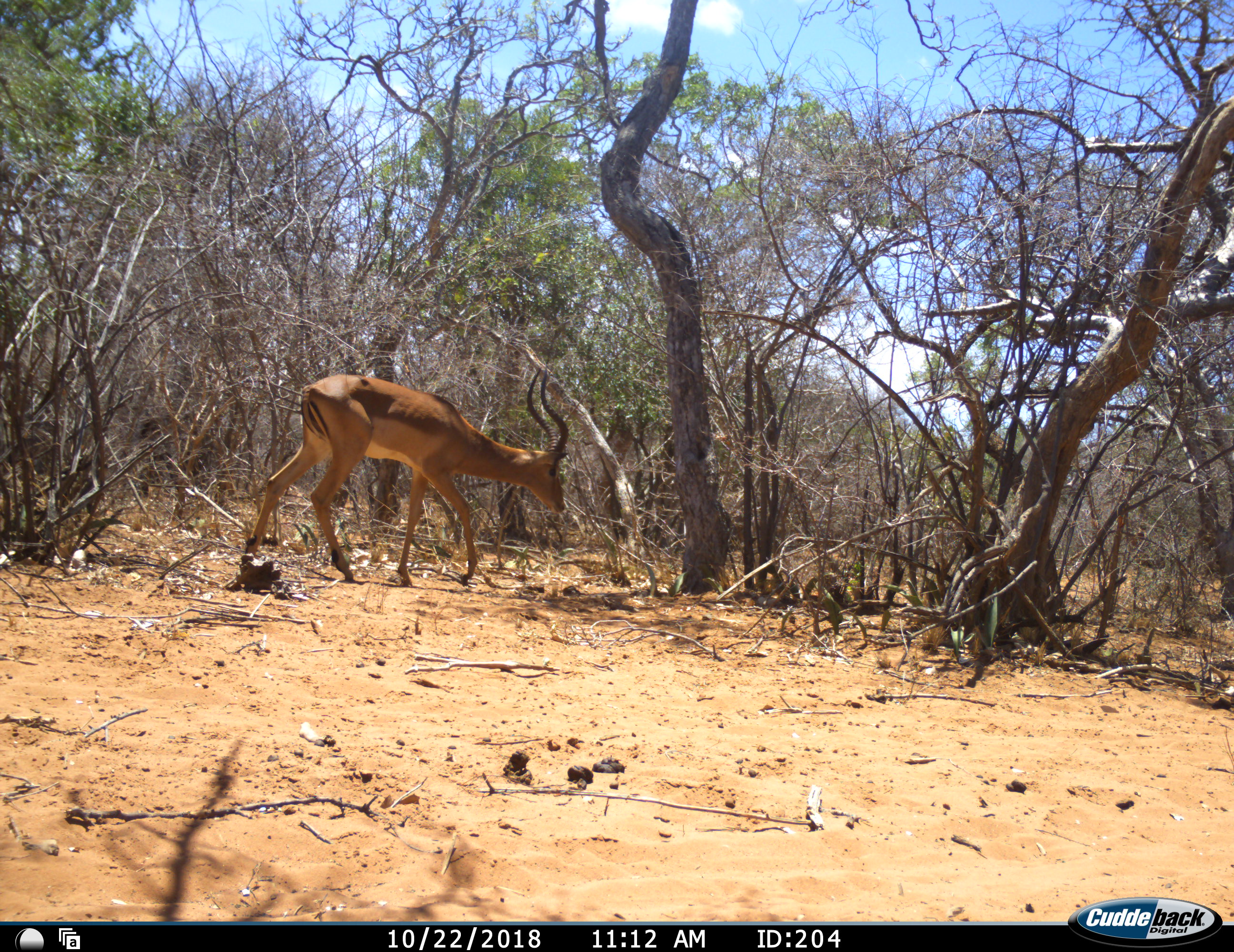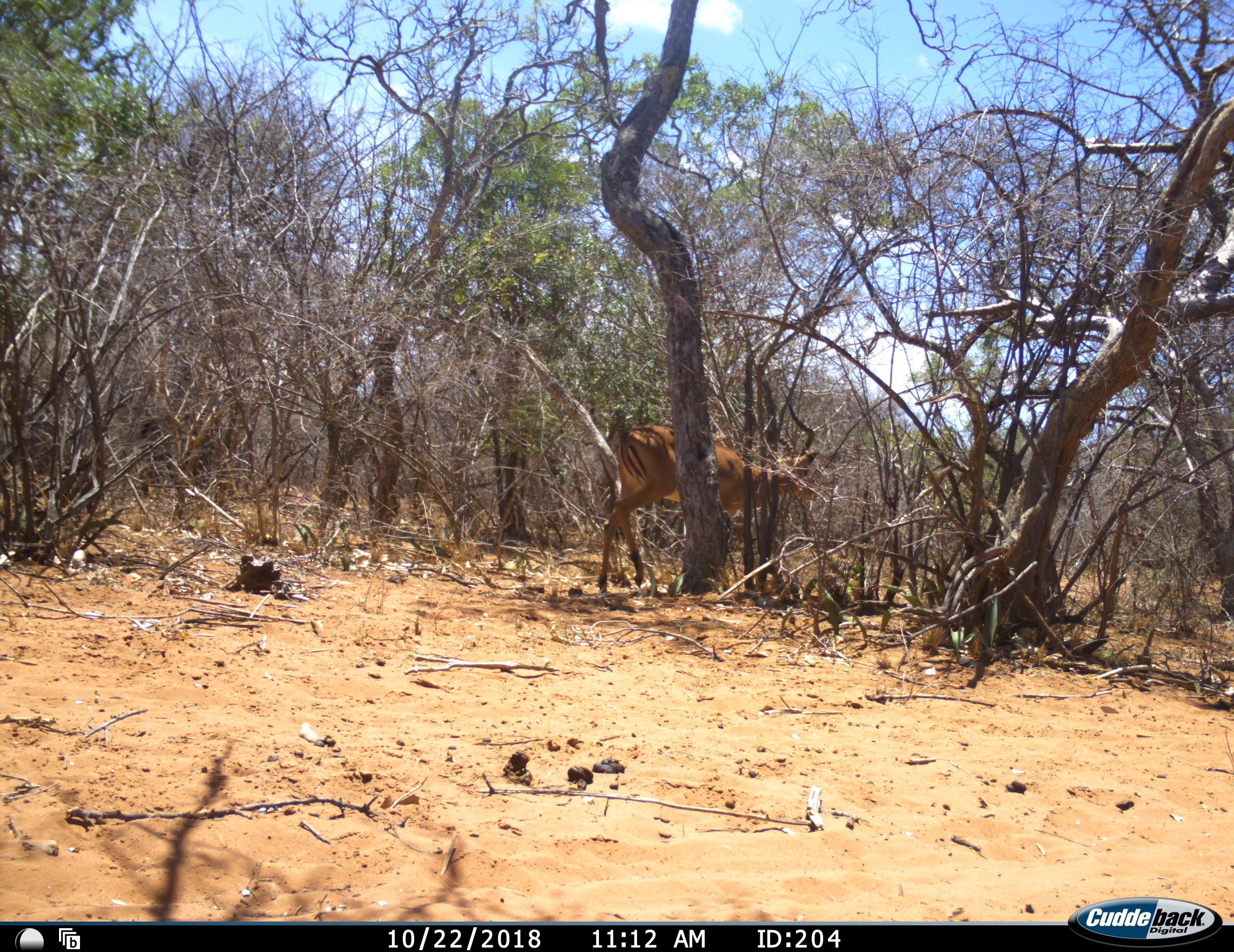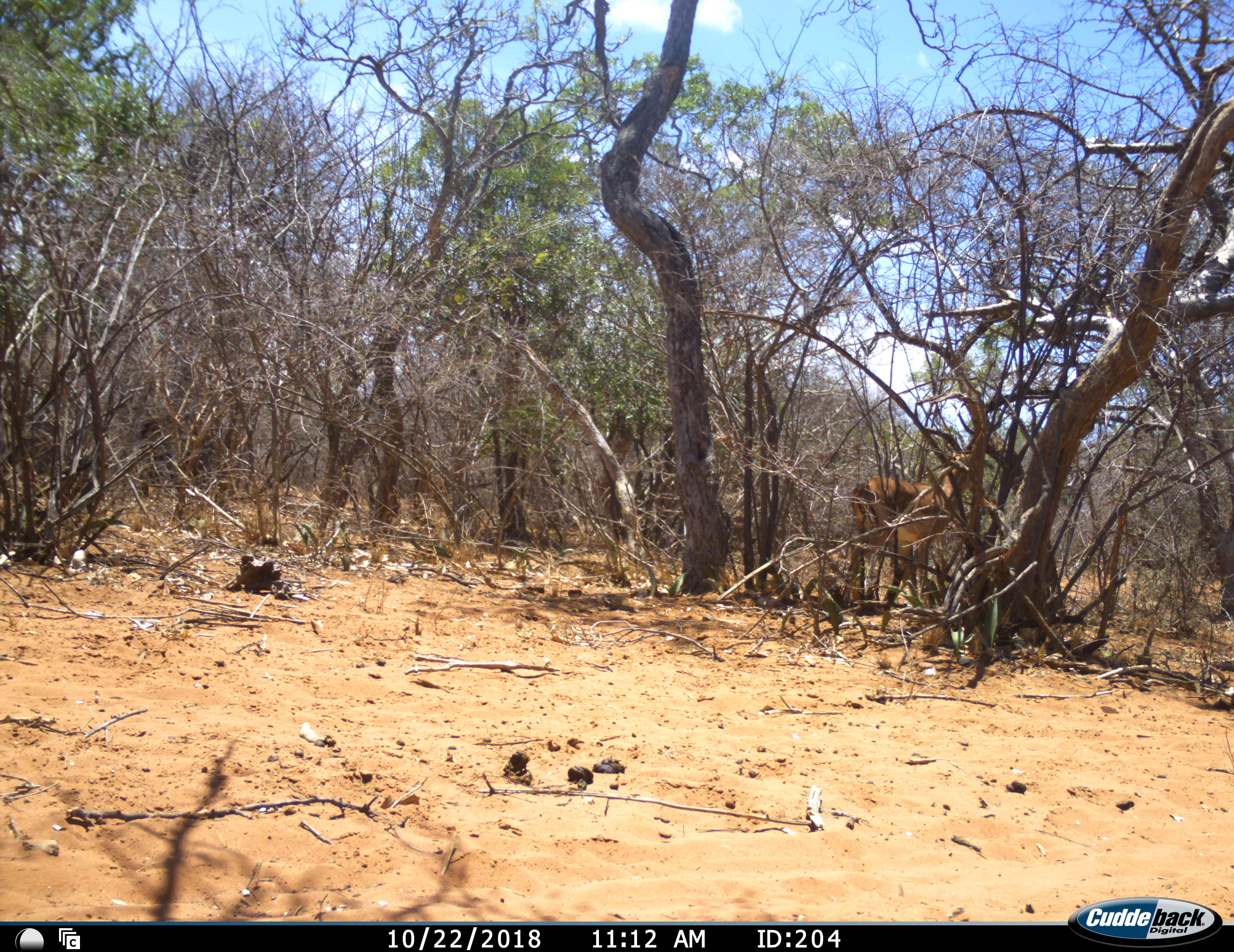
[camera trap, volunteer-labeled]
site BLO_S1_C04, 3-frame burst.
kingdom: Animalia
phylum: Chordata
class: Mammalia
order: Artiodactyla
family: Bovidae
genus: Aepyceros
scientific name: Aepyceros melampus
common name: impala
Impala (Aepyceros melampus), count 1. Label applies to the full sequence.